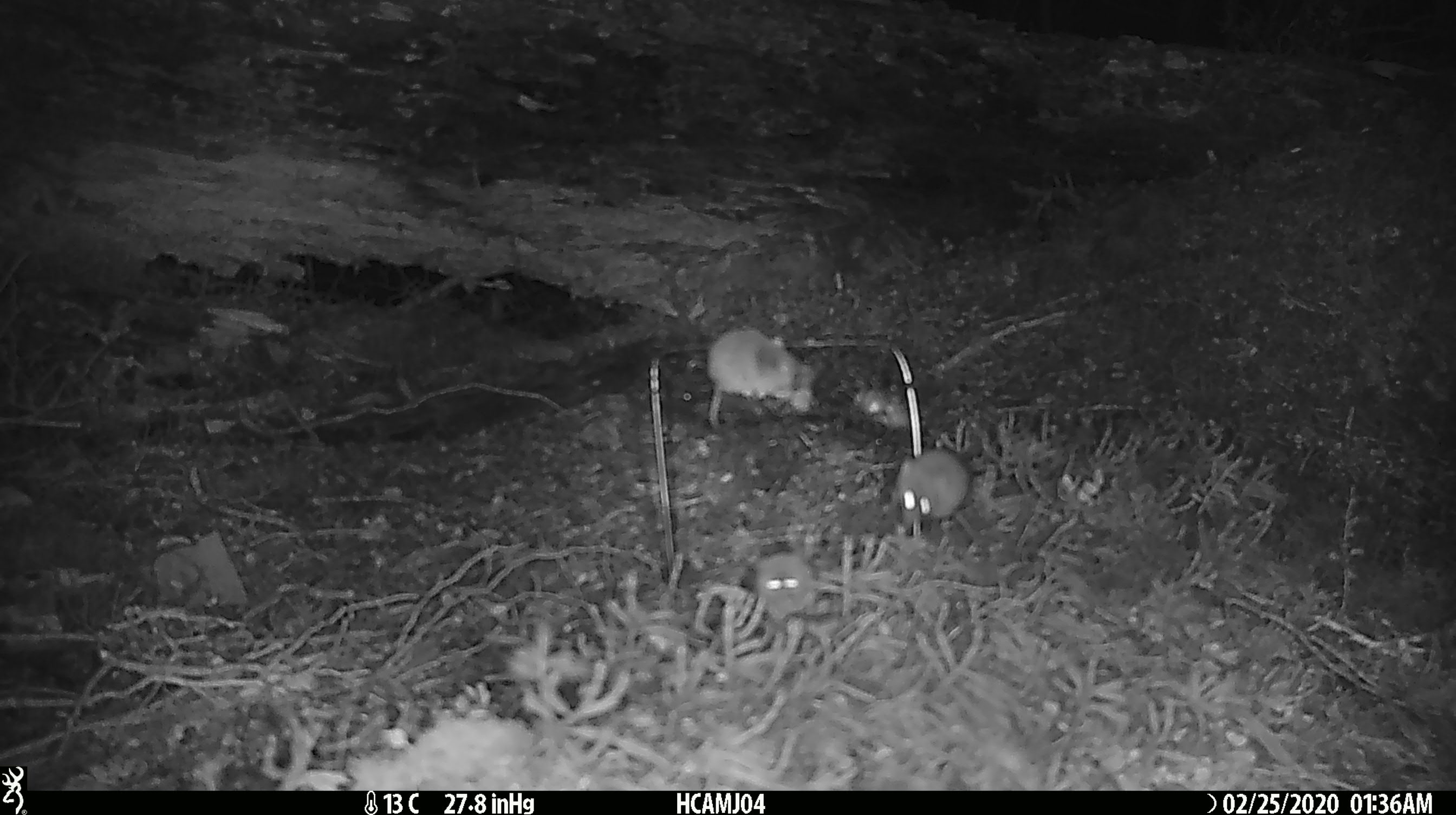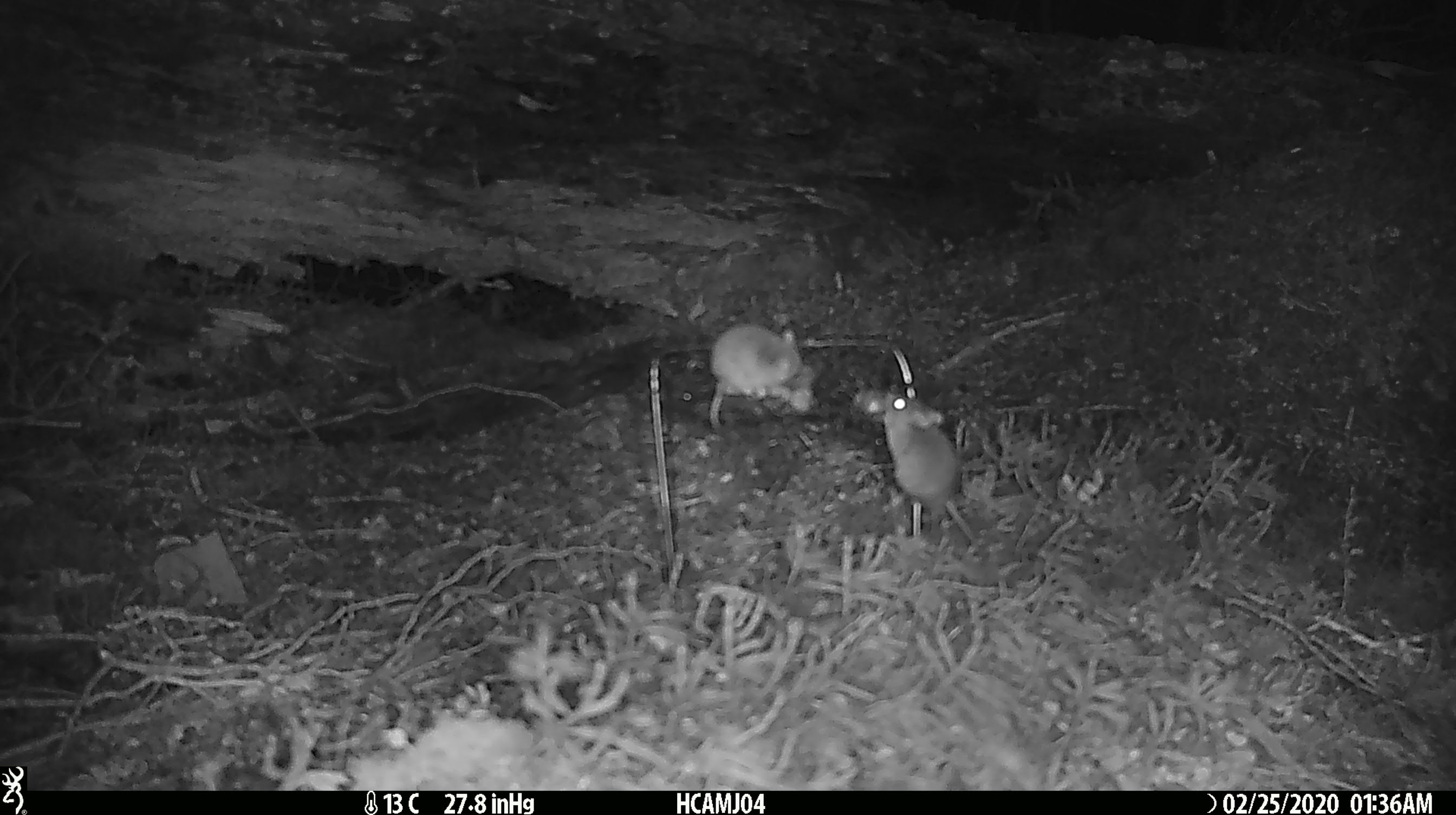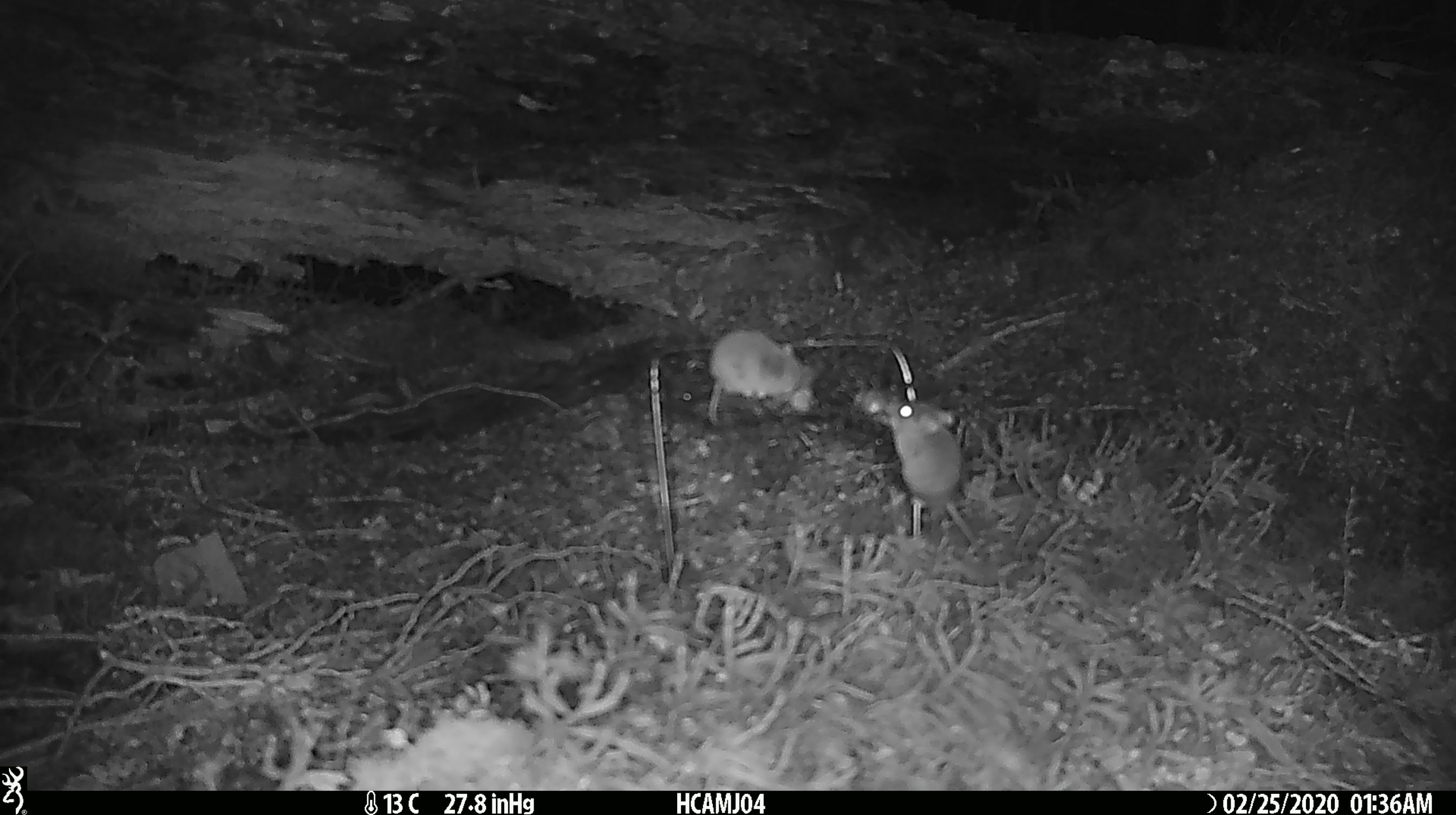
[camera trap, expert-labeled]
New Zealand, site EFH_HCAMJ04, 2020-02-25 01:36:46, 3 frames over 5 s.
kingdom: Animalia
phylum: Chordata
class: Mammalia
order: Rodentia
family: Muridae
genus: Mus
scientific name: Mus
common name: mouse